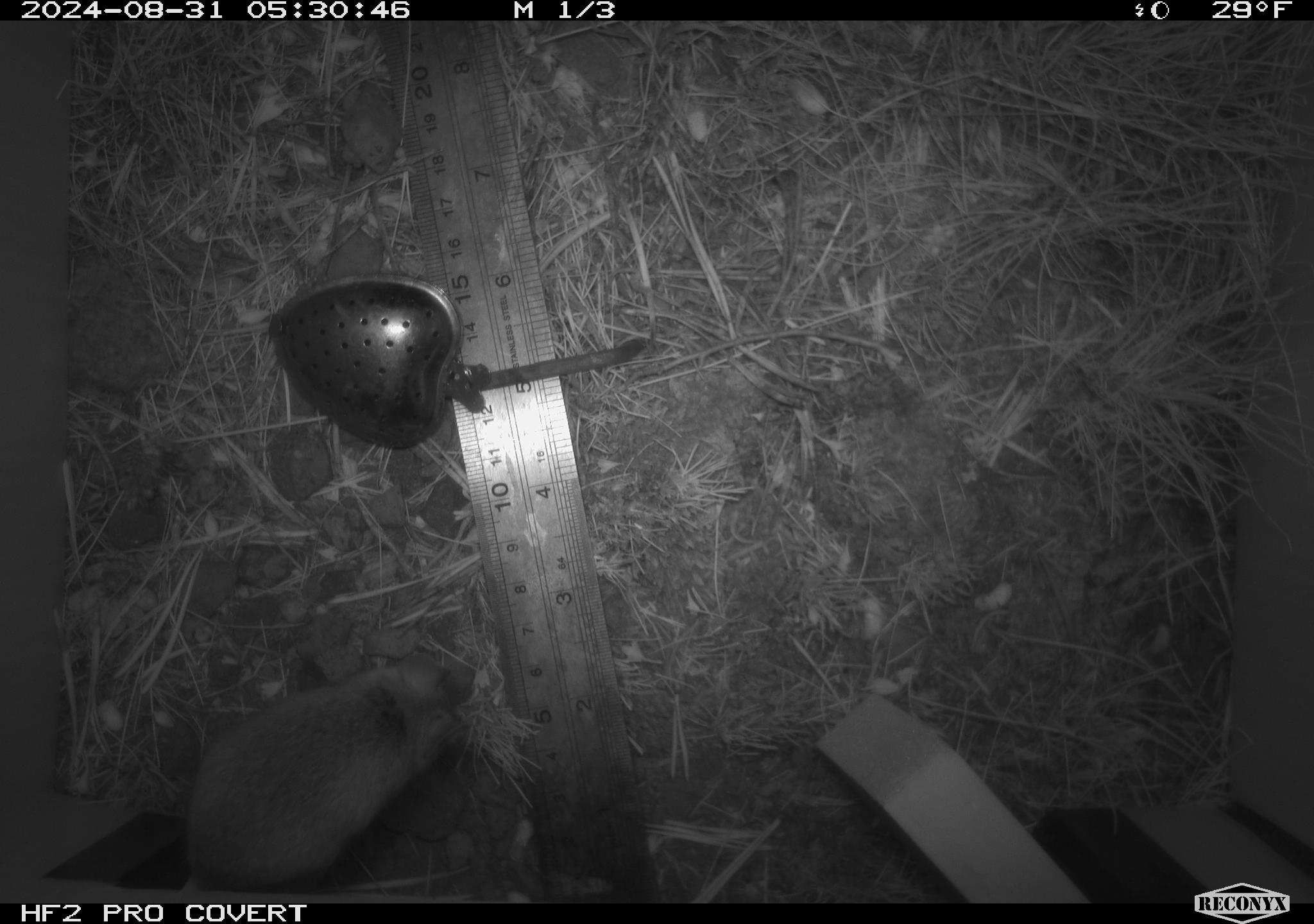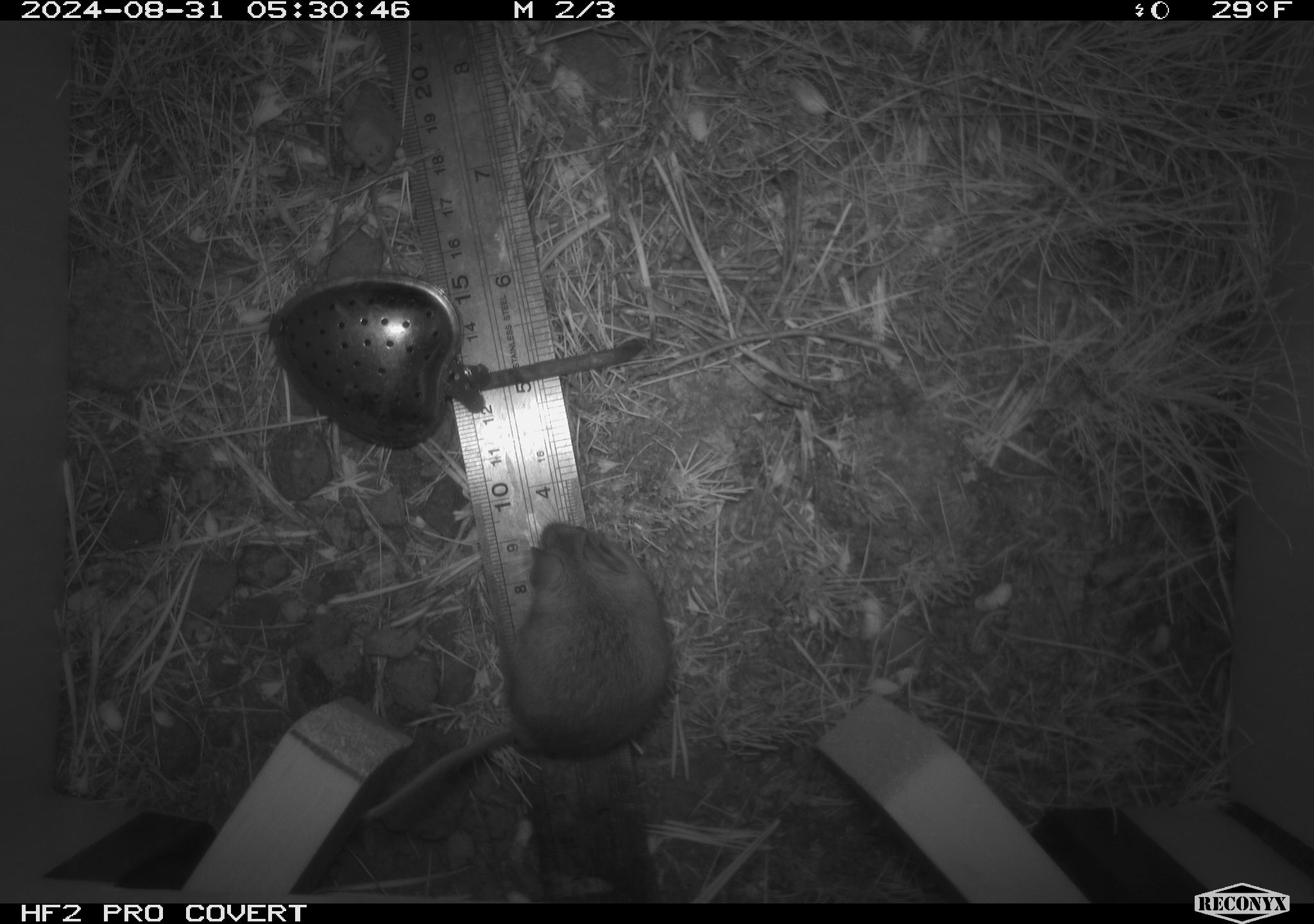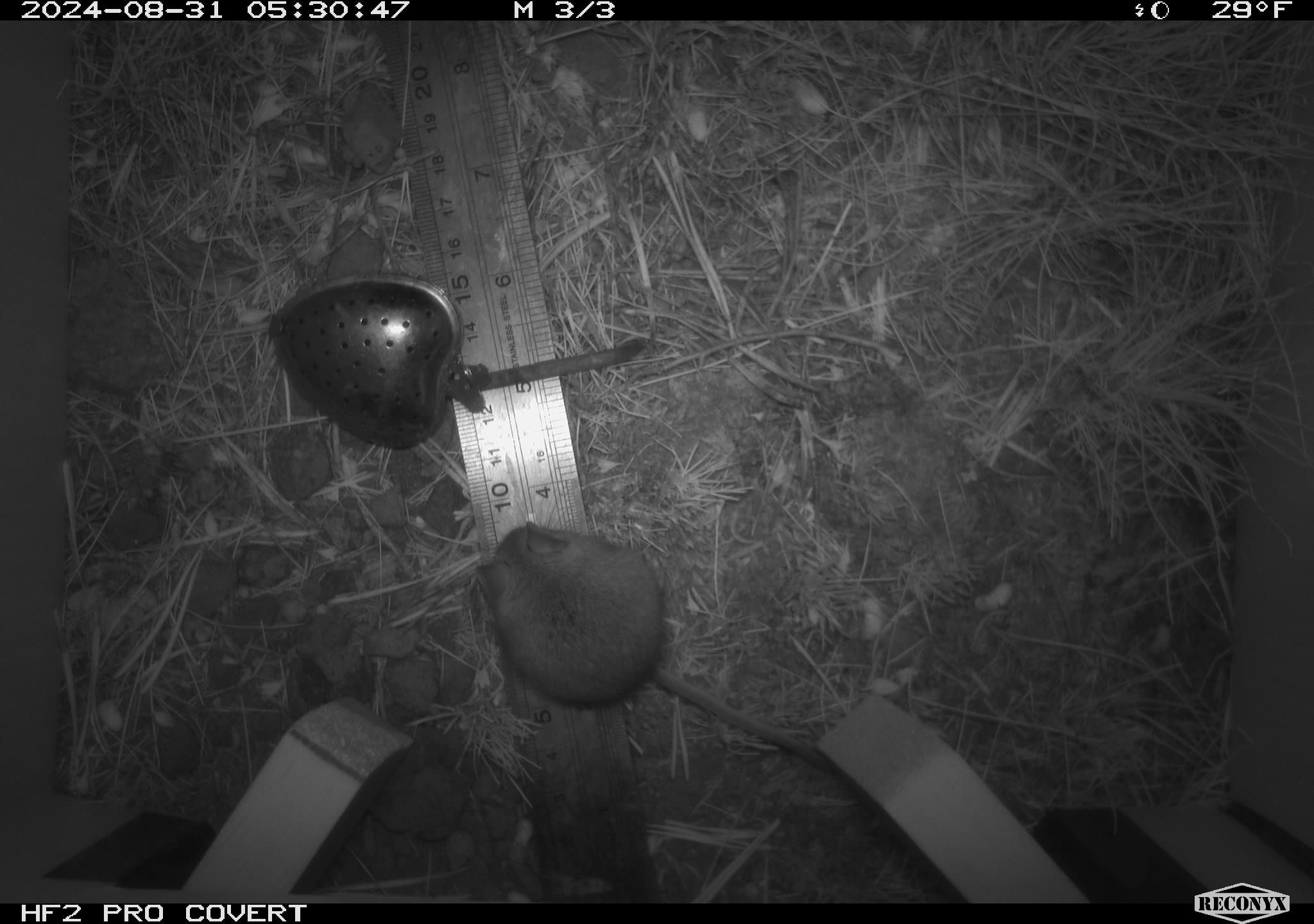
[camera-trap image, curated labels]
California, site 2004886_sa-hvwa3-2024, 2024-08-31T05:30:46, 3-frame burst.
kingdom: Animalia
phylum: Chordata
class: Mammalia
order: Rodentia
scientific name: Rodentia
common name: mouse species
Mouse species (Rodentia).